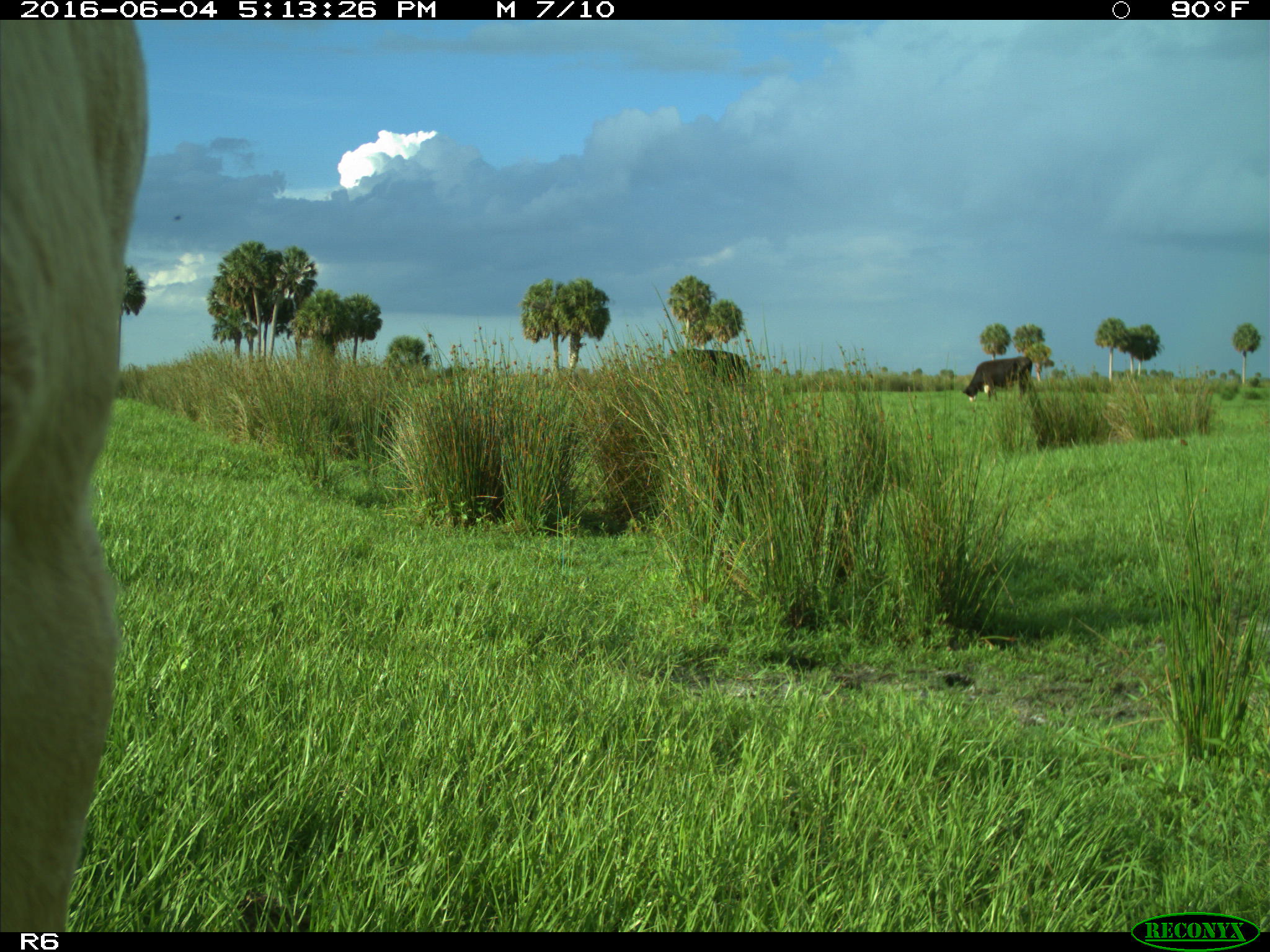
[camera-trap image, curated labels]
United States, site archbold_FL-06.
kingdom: Animalia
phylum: Chordata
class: Mammalia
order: Artiodactyla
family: Bovidae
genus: Bos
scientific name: Bos taurus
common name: domestic cow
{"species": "Bos taurus (domestic cow)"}